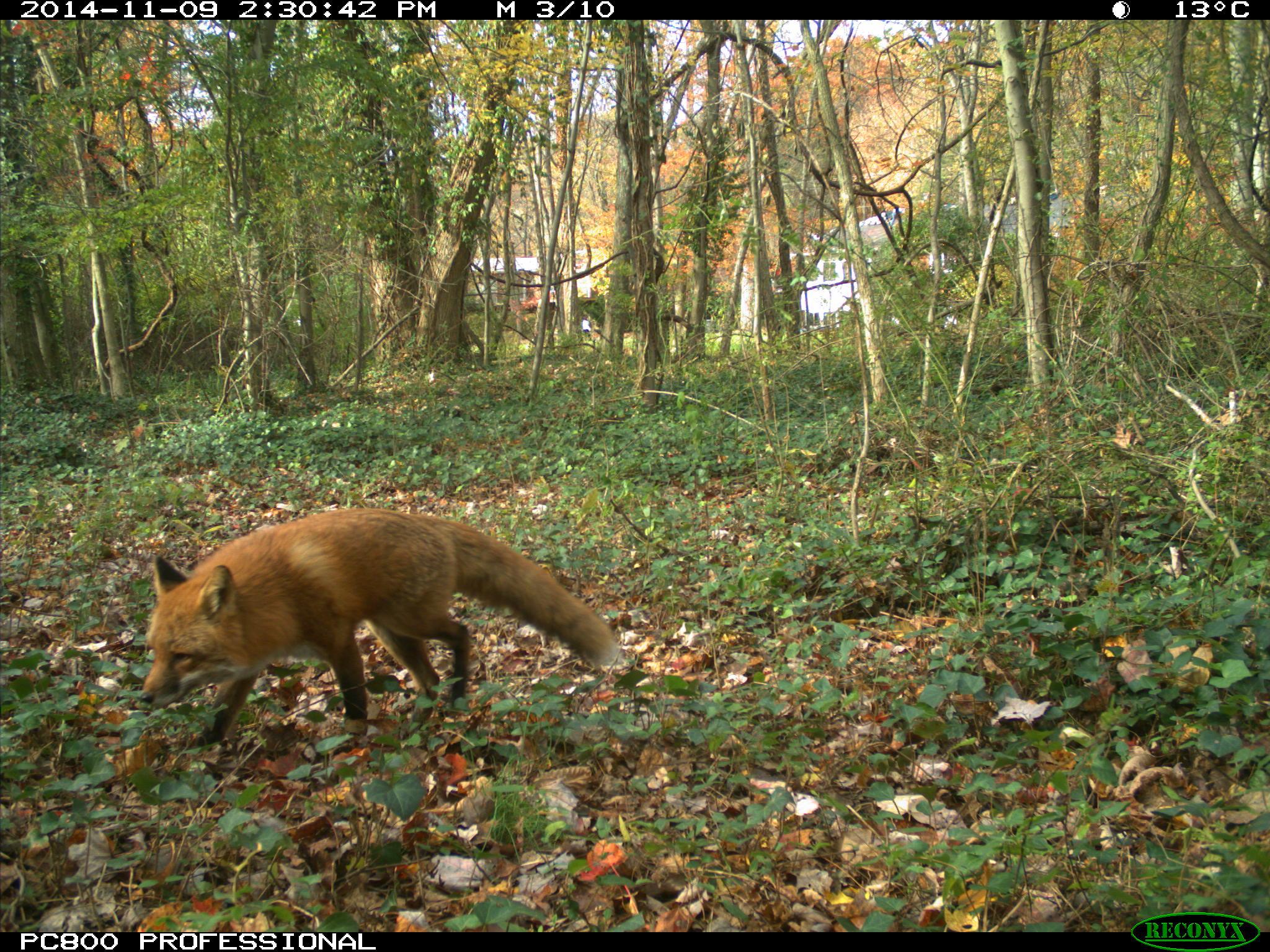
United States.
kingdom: Animalia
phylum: Chordata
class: Mammalia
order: Carnivora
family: Canidae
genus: Vulpes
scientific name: Vulpes vulpes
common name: red fox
Red Fox (Vulpes vulpes).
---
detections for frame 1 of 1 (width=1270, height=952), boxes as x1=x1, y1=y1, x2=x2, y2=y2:
Red Fox: x1=138, y1=502, x2=626, y2=758